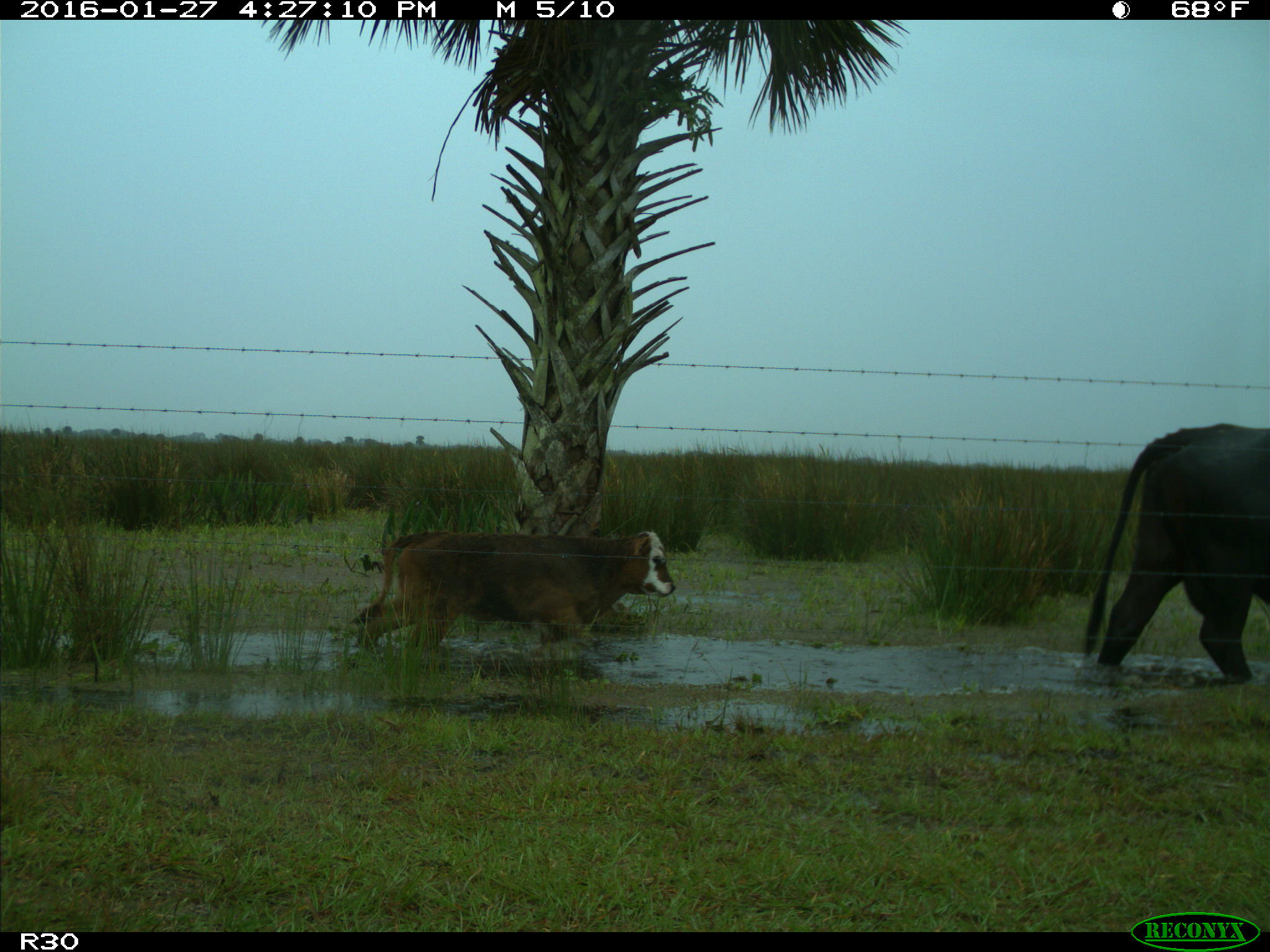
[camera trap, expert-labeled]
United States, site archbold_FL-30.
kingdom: Animalia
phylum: Chordata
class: Mammalia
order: Artiodactyla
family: Bovidae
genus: Bos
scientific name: Bos taurus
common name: domestic cow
Bos taurus (domestic cow).